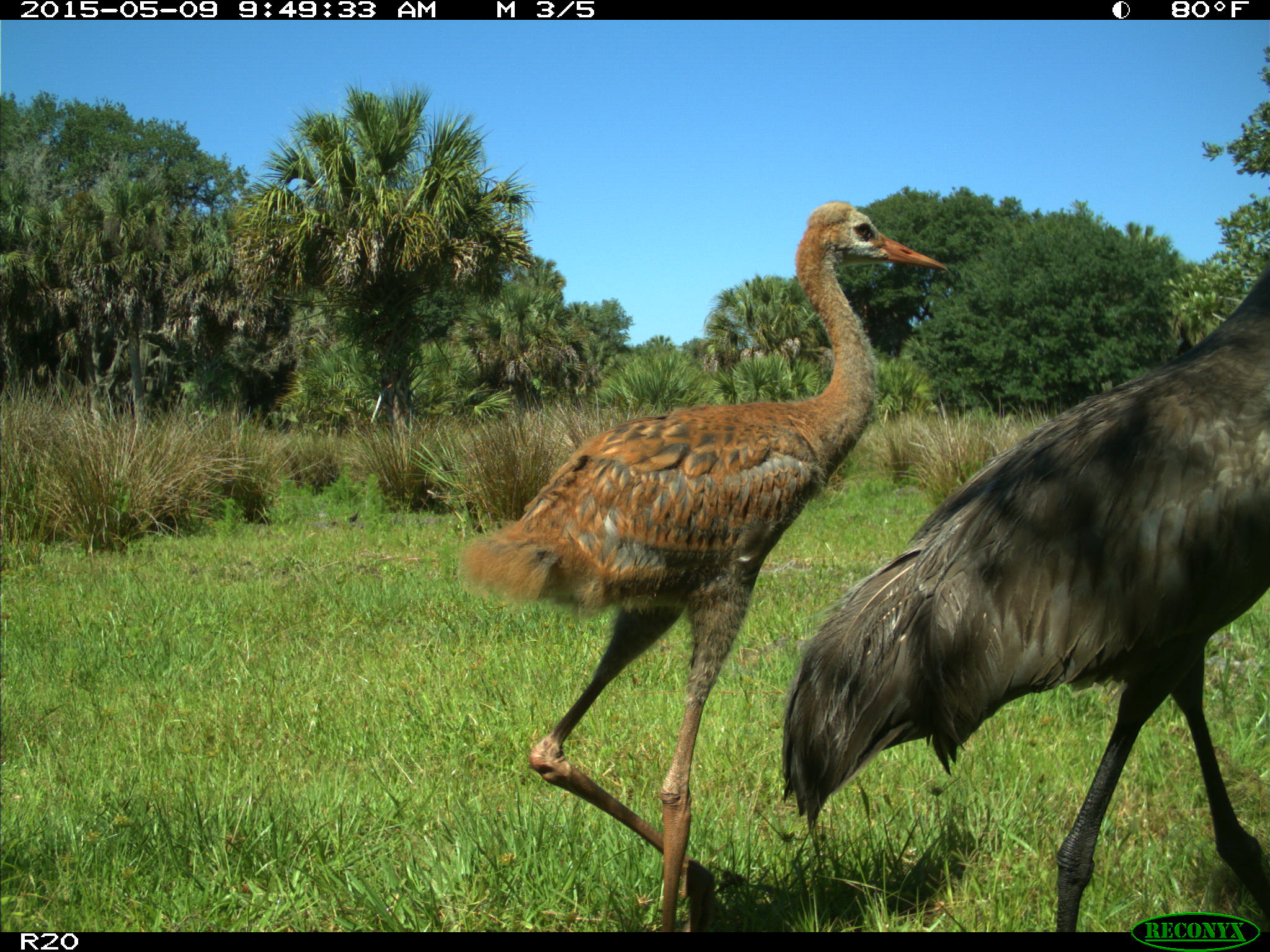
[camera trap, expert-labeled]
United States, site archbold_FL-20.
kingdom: Animalia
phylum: Chordata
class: Aves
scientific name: Aves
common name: birds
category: unidentified bird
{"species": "unidentified bird (birds) (Aves)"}